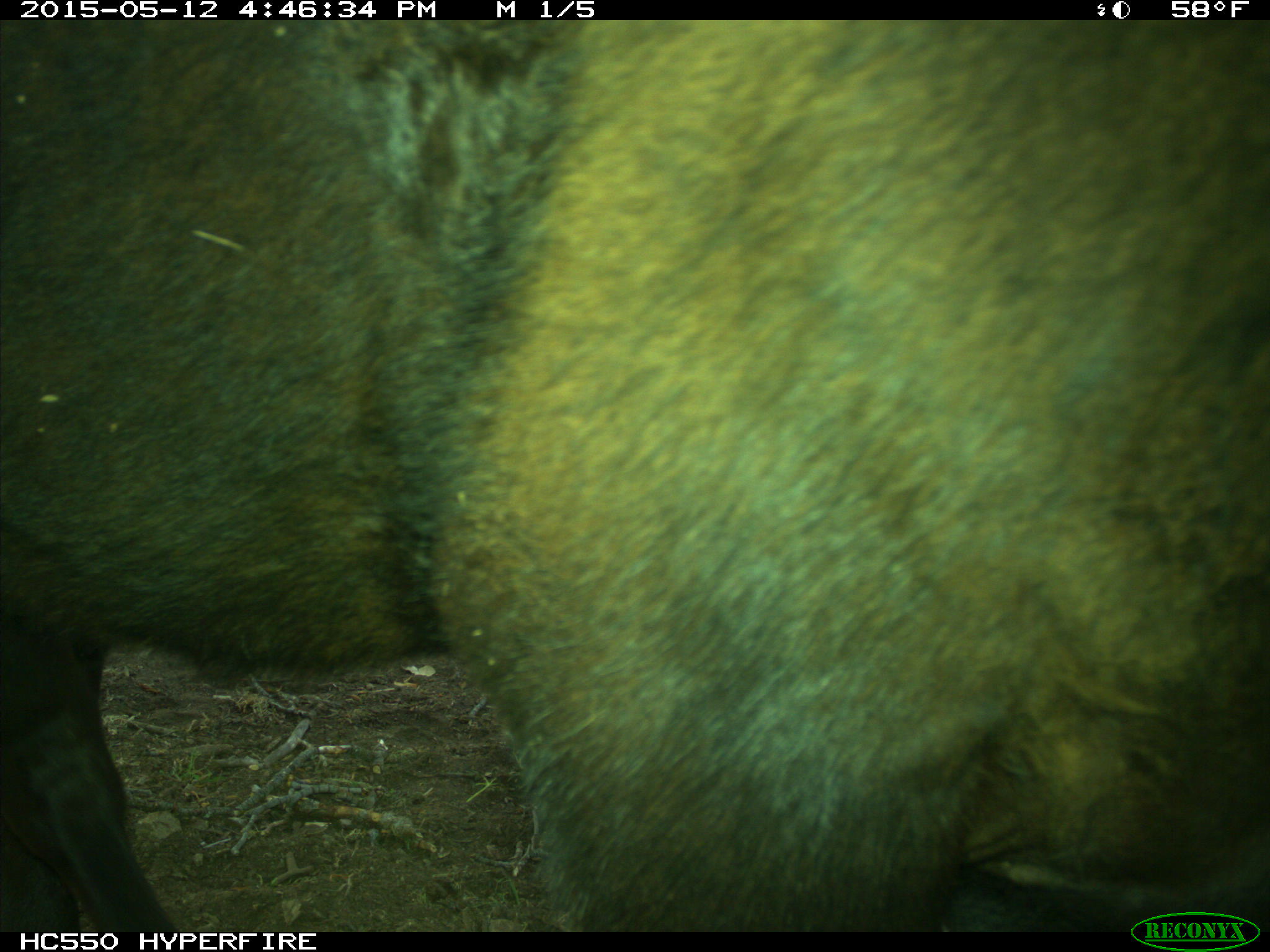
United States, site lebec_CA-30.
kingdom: Animalia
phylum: Chordata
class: Mammalia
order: Artiodactyla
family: Bovidae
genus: Bos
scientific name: Bos taurus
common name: domestic cow